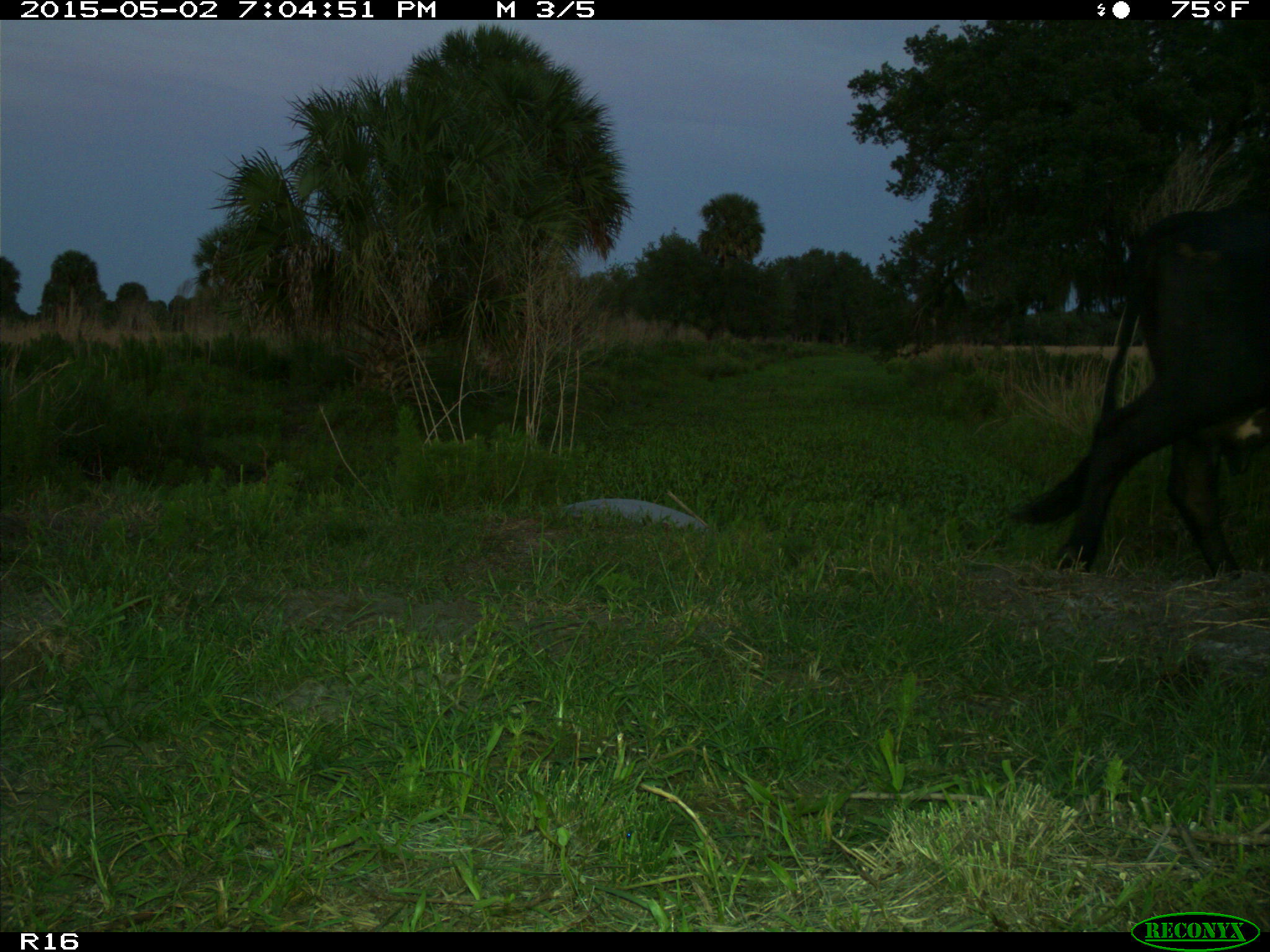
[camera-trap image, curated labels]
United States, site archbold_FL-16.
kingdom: Animalia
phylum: Chordata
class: Mammalia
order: Artiodactyla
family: Bovidae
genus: Bos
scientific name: Bos taurus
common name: domestic cow